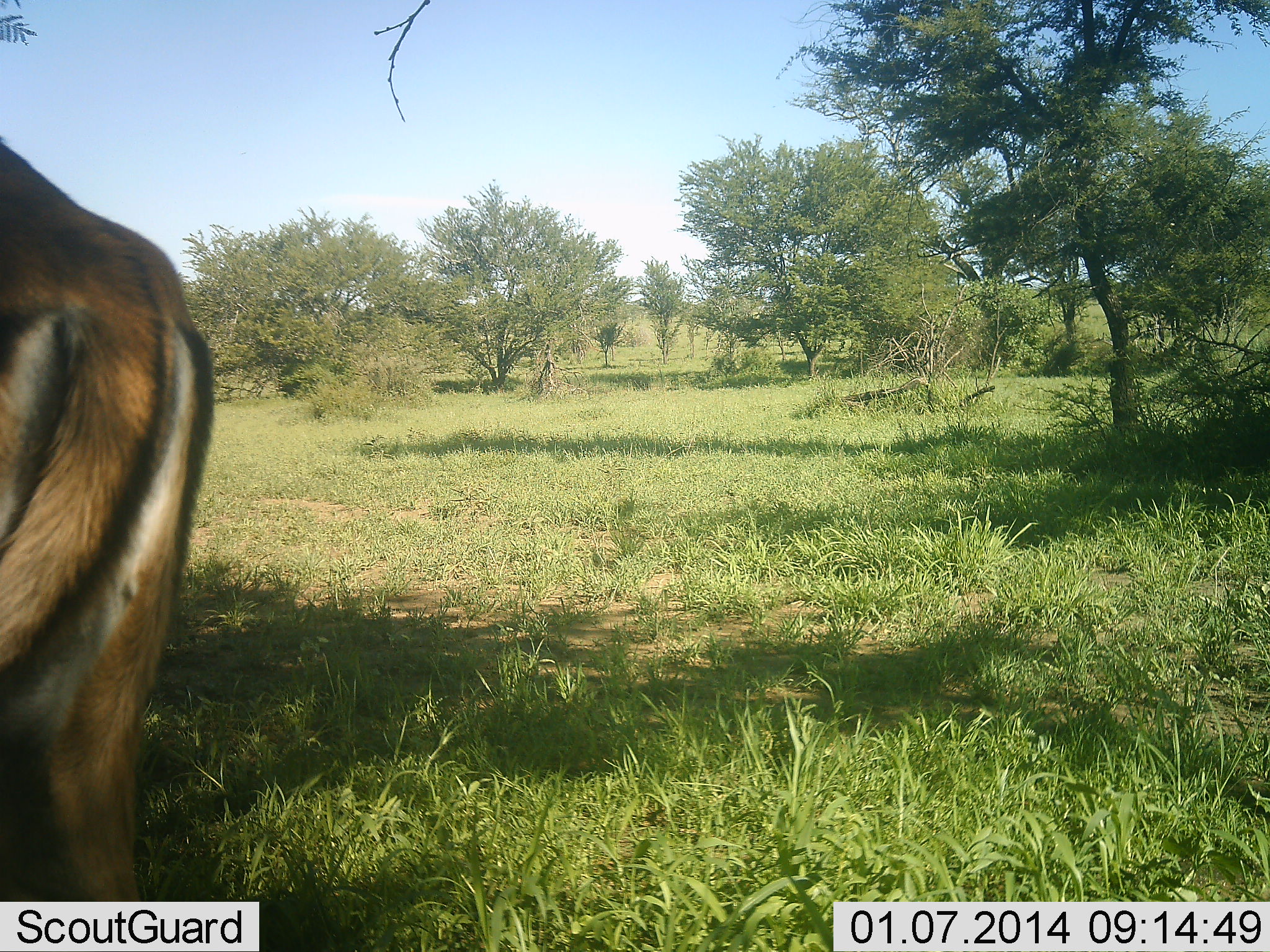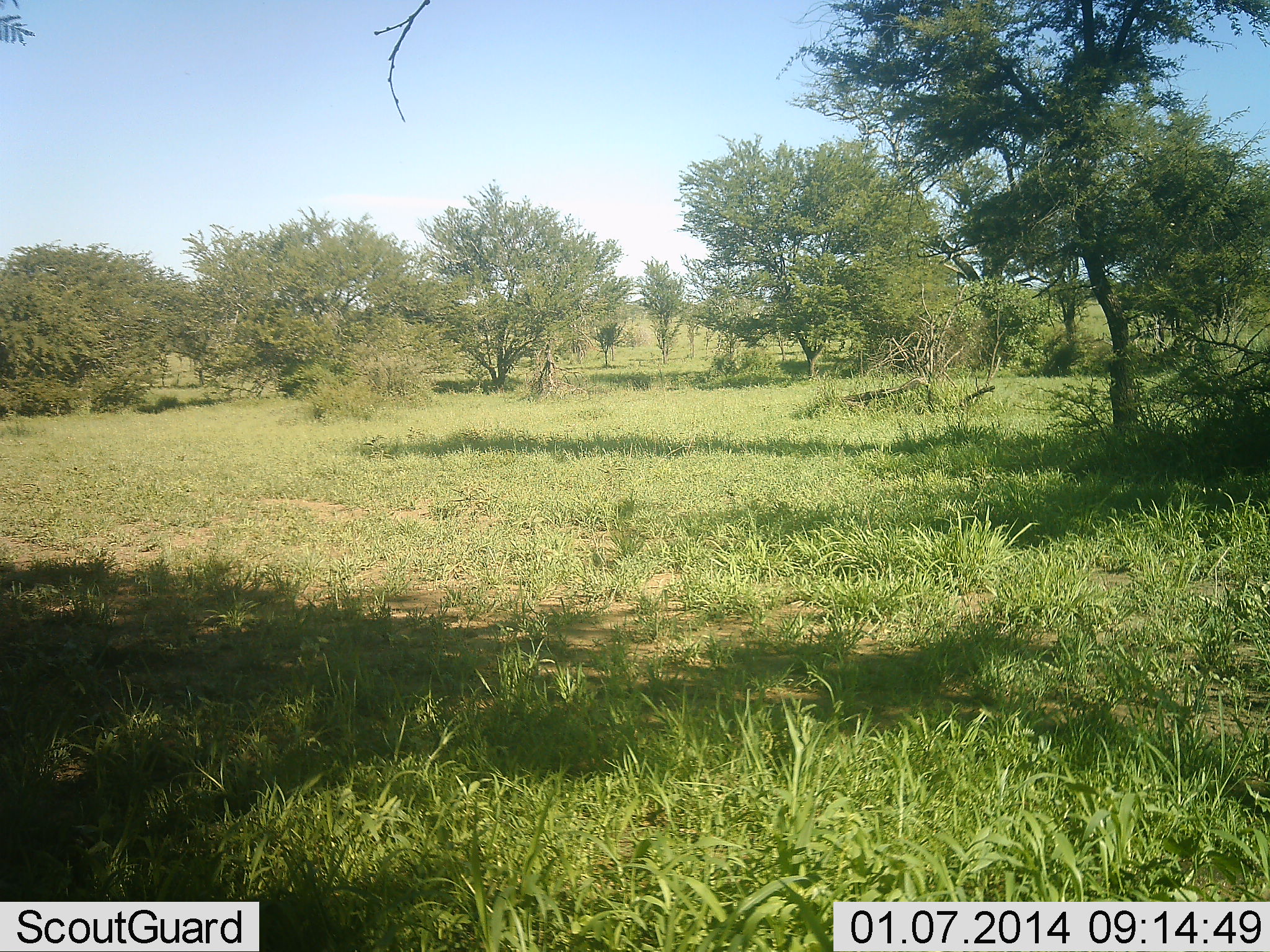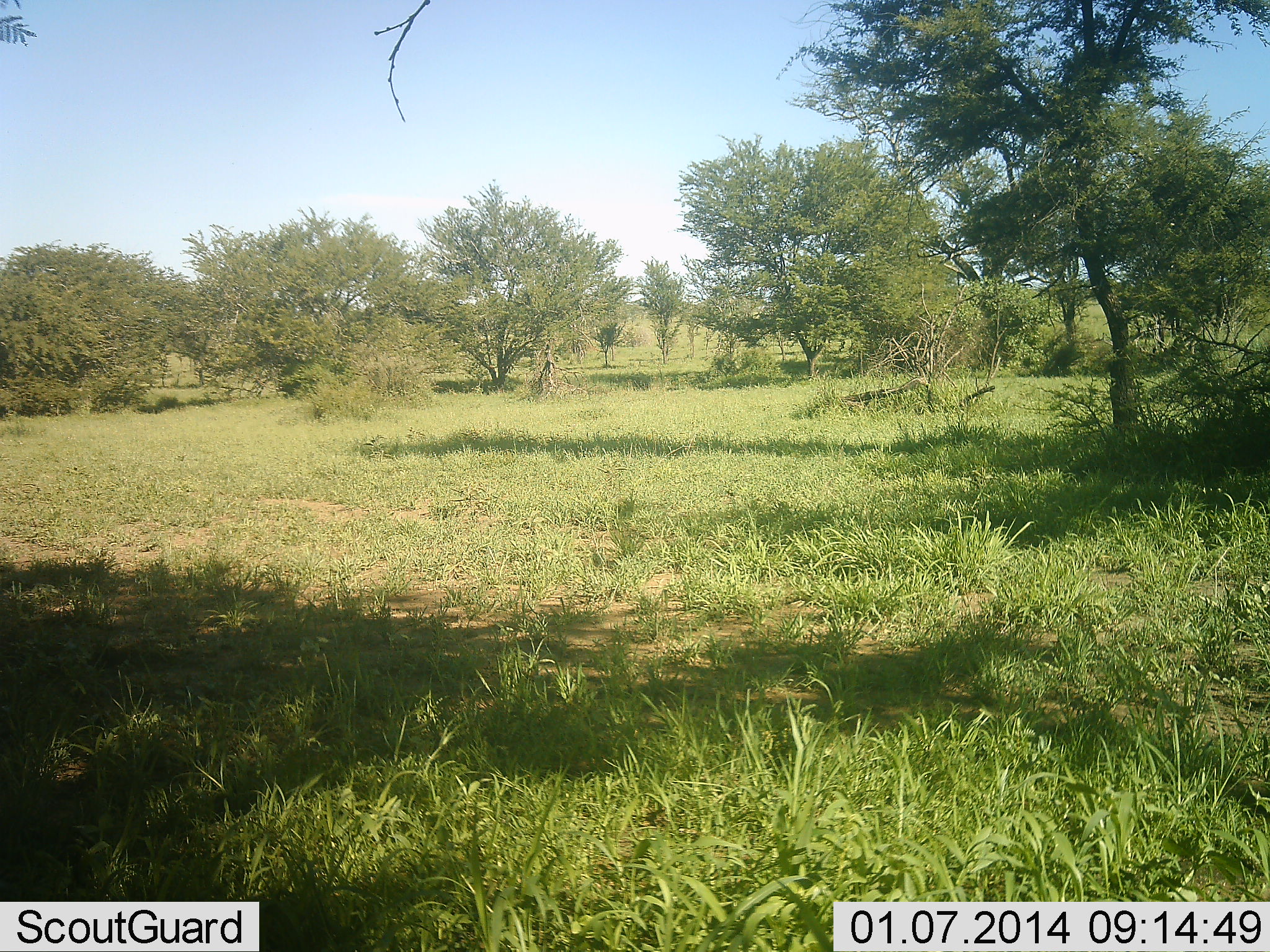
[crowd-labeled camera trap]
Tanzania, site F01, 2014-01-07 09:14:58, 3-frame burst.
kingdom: Animalia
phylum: Chordata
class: Mammalia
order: Artiodactyla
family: Bovidae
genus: Aepyceros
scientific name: Aepyceros melampus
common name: impala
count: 1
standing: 10%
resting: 0%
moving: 90%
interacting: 0%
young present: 0%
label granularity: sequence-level